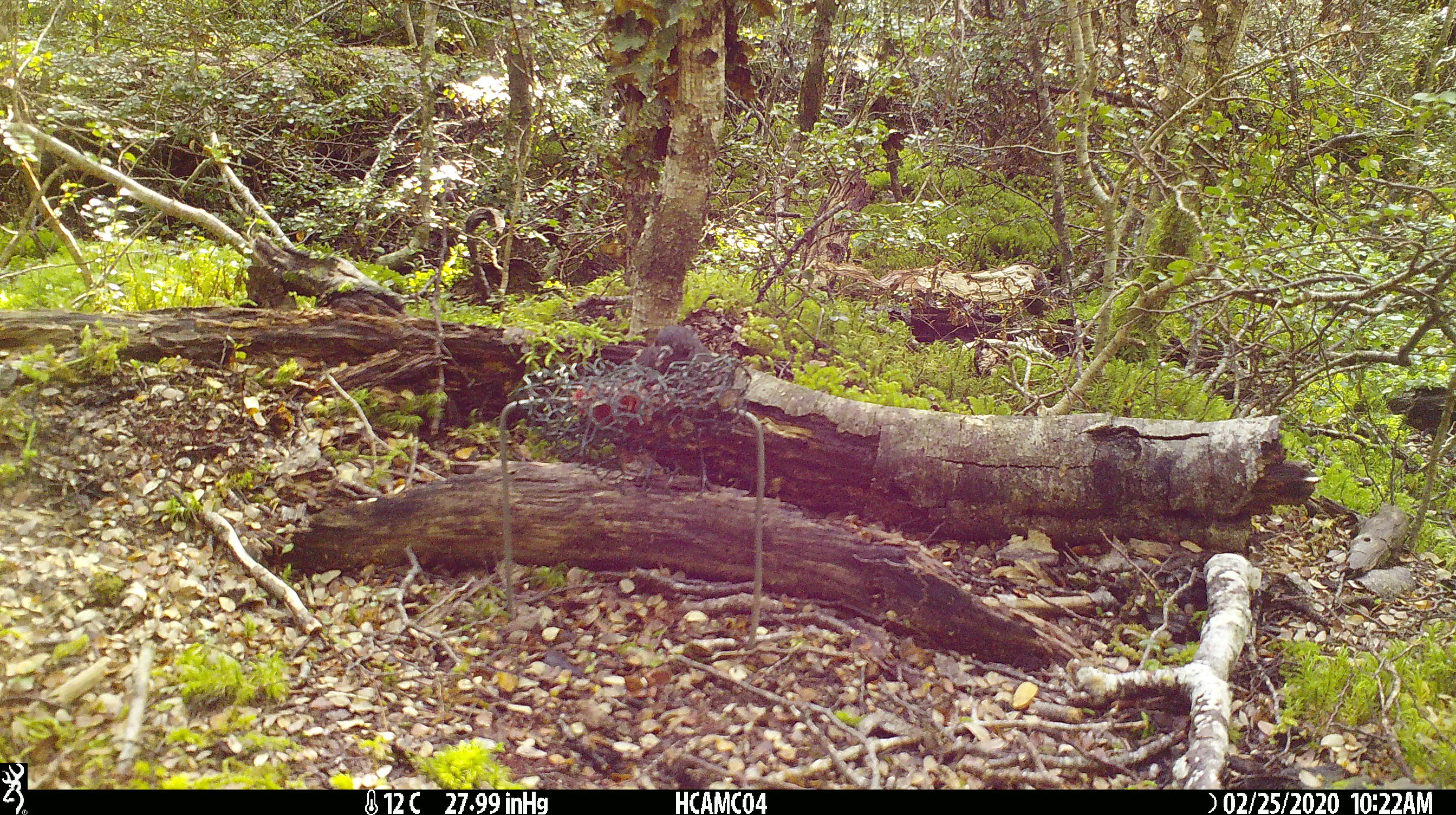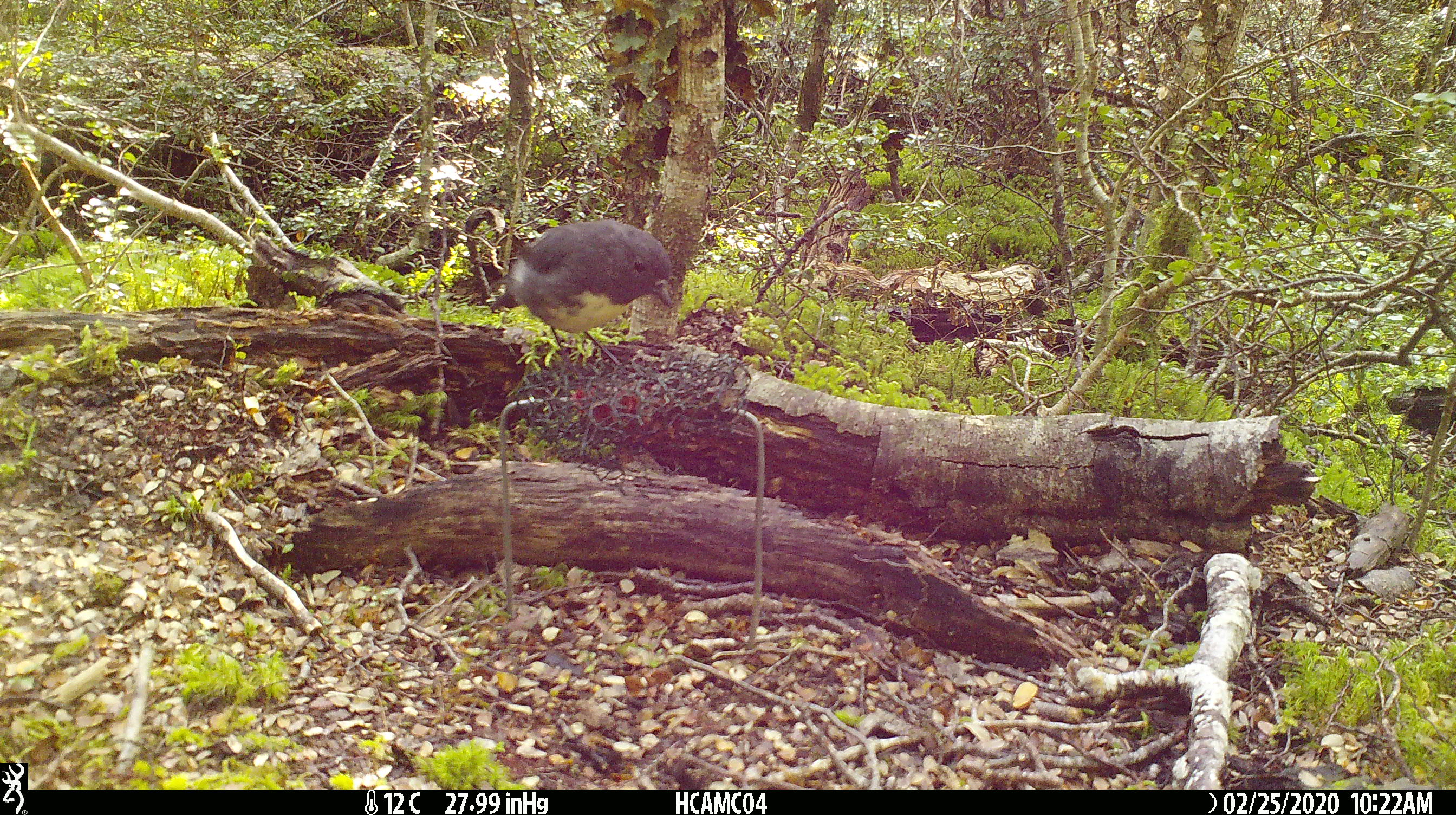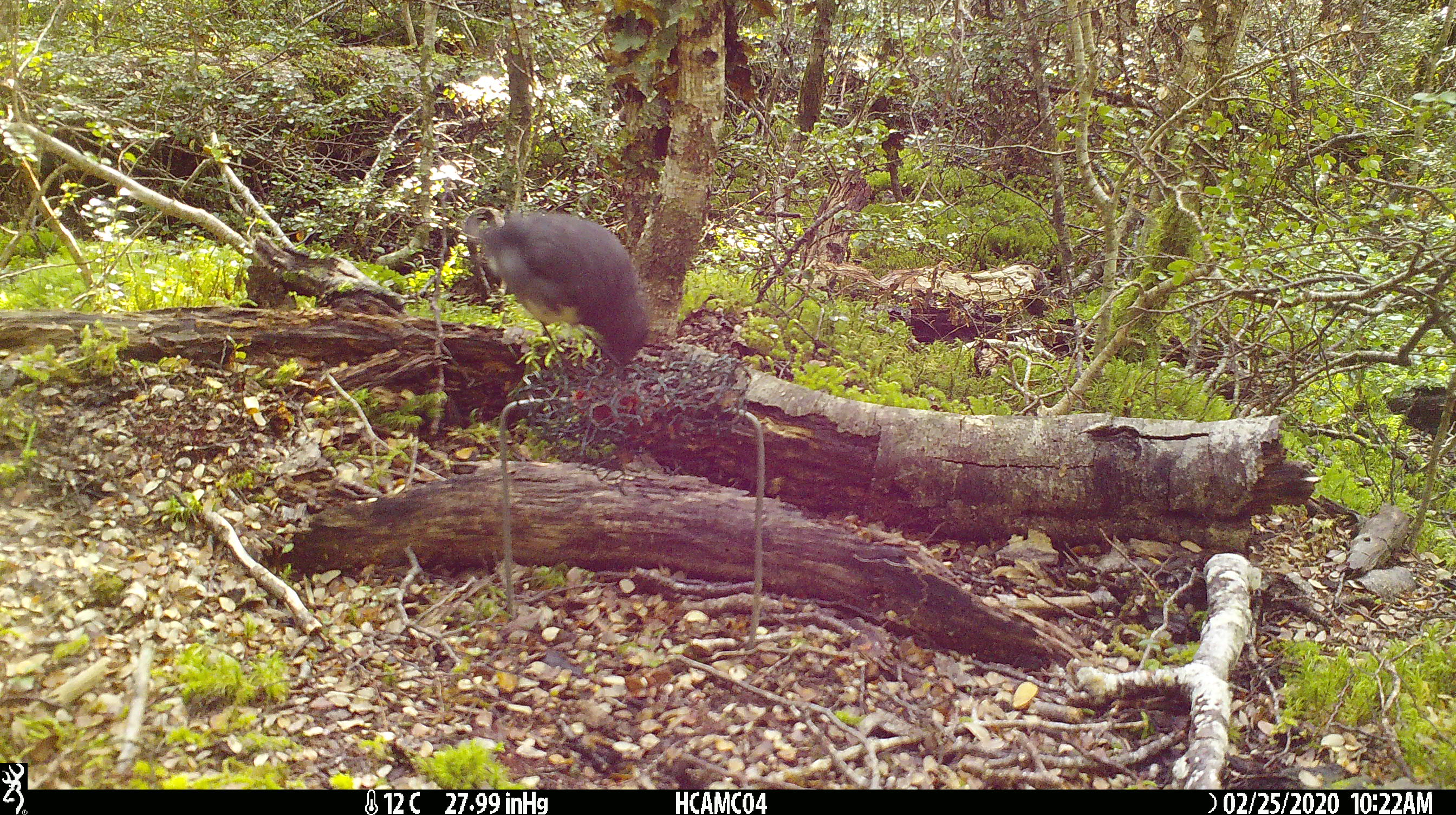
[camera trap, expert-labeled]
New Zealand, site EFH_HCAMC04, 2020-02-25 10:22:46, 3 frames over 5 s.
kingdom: Animalia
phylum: Chordata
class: Aves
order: Passeriformes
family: Petroicidae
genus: Petroica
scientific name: Petroica australis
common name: new zealand robin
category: robin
Robin (new zealand robin) (Petroica australis).